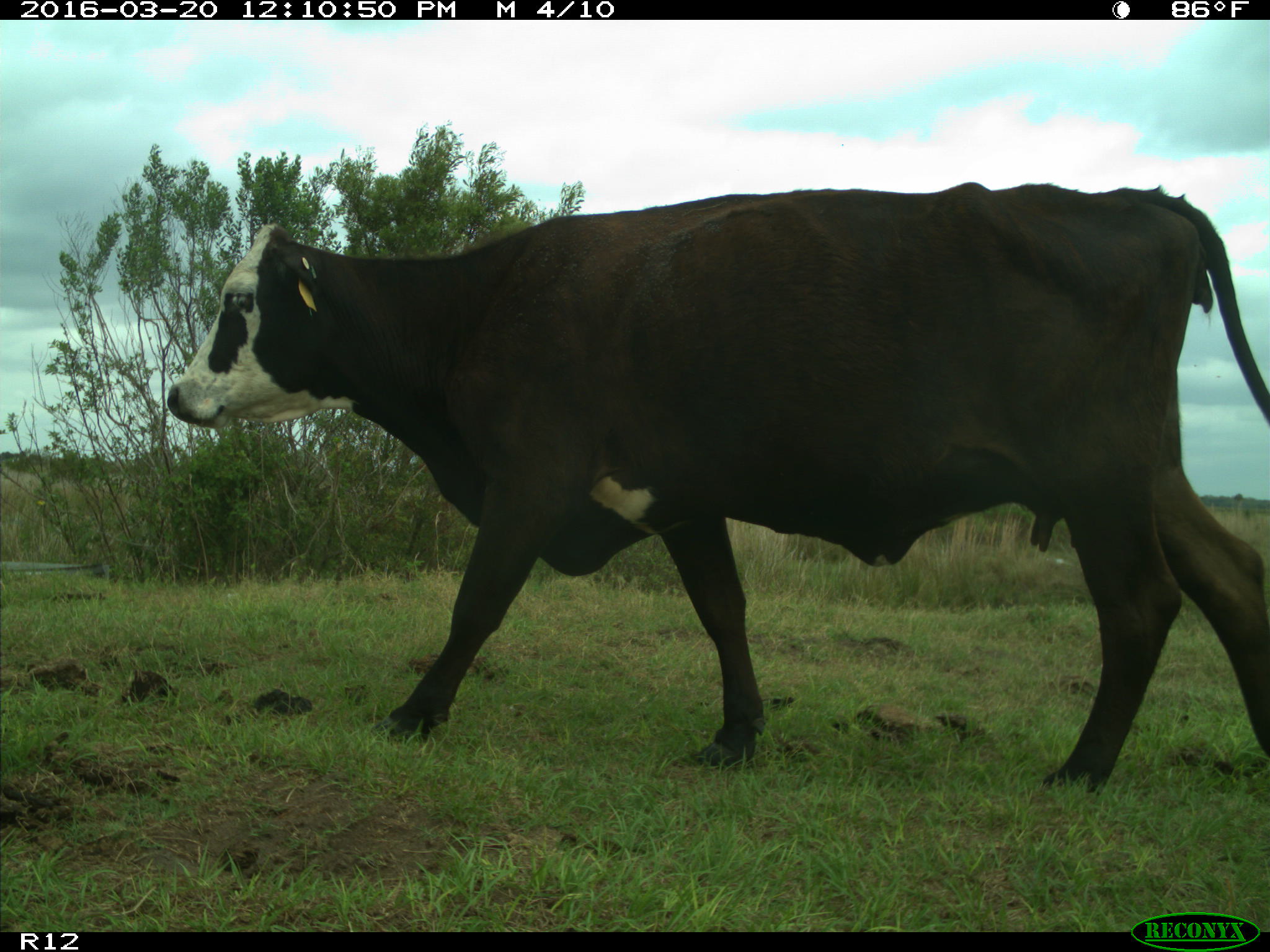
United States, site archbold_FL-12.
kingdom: Animalia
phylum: Chordata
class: Mammalia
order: Artiodactyla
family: Bovidae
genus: Bos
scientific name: Bos taurus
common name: domestic cow